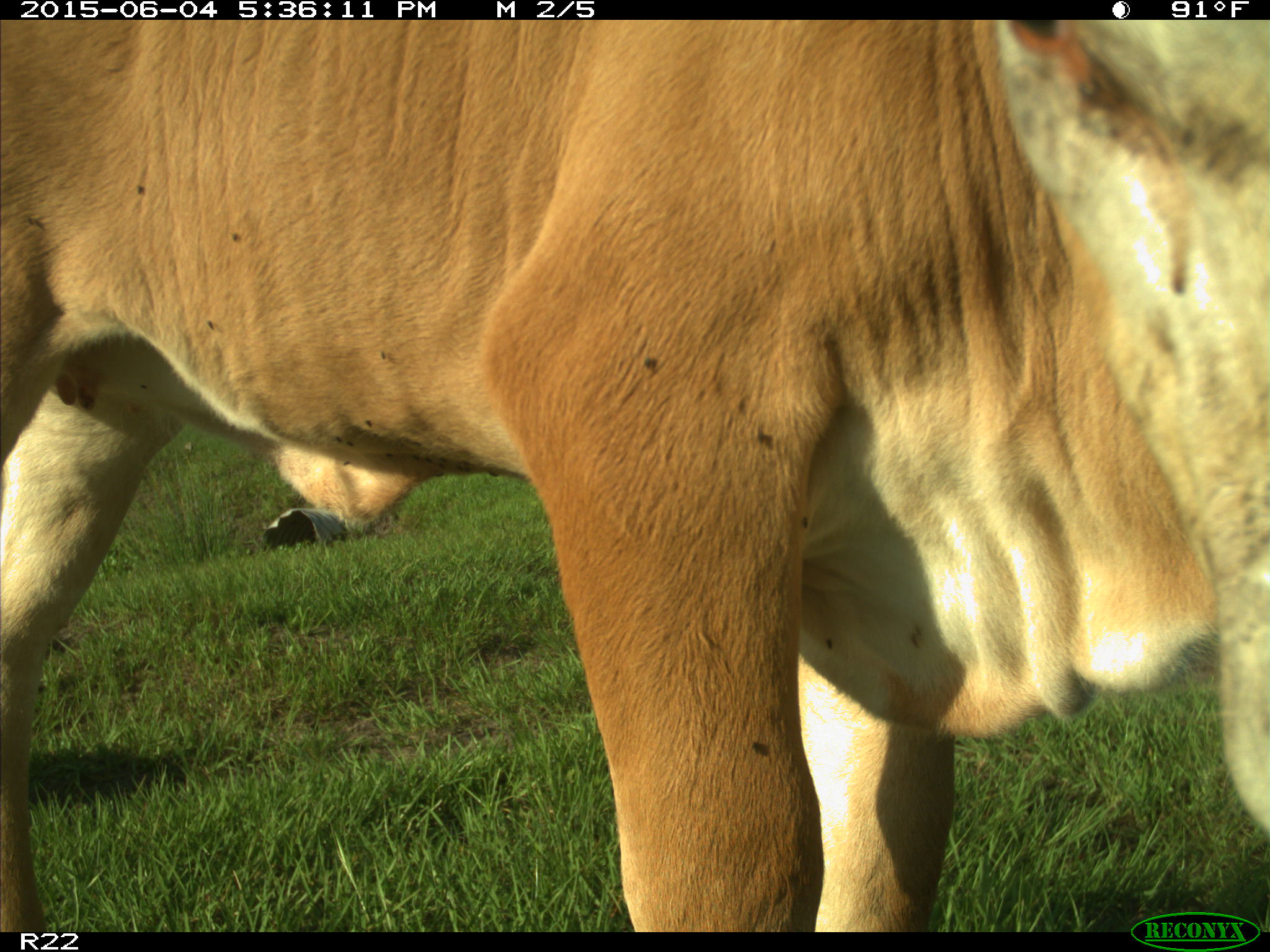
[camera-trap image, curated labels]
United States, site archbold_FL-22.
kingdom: Animalia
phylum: Chordata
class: Mammalia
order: Artiodactyla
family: Bovidae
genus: Bos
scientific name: Bos taurus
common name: domestic cow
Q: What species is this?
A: Bos taurus (domestic cow).